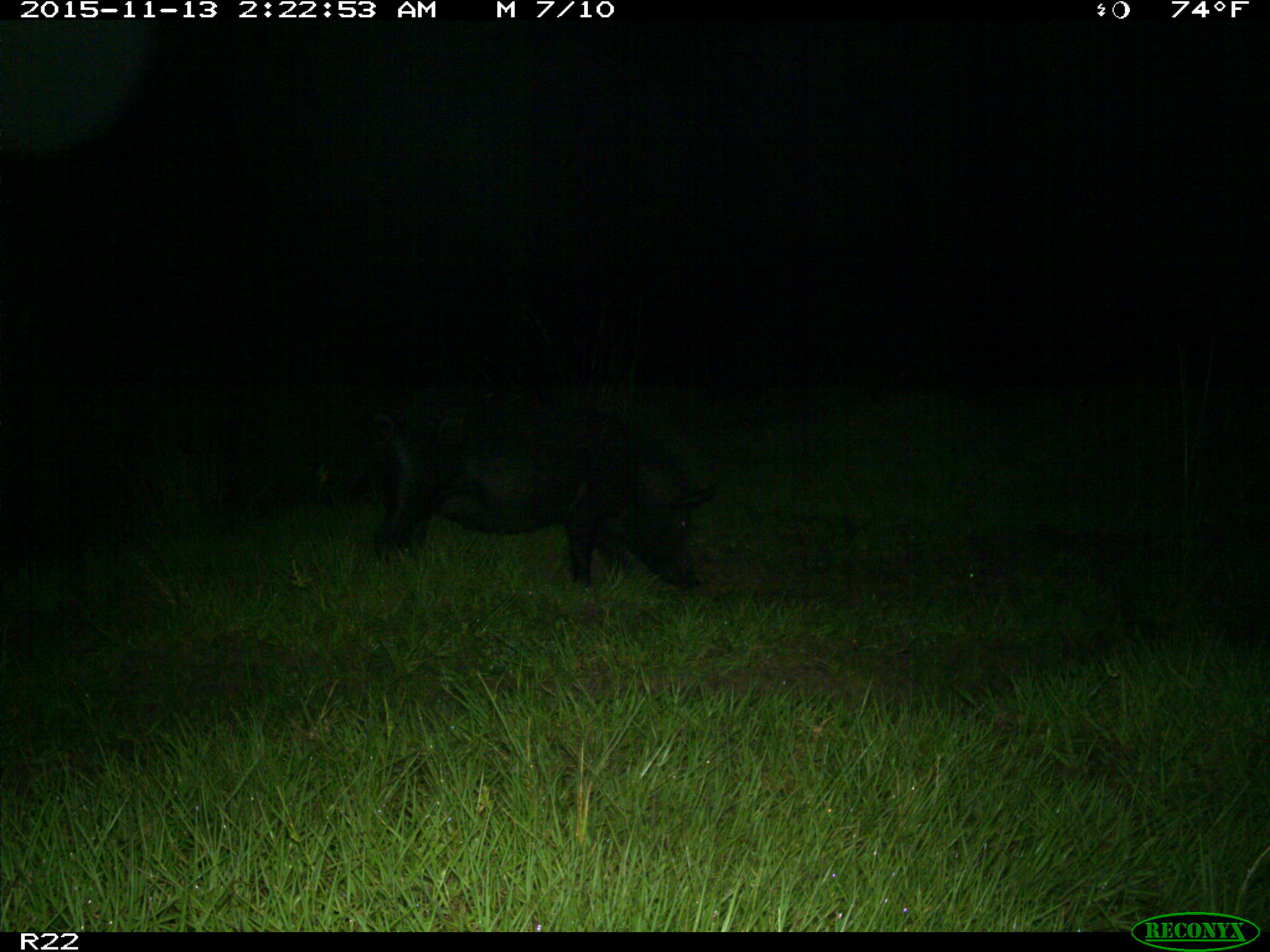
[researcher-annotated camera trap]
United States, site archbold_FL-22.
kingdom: Animalia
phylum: Chordata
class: Mammalia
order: Artiodactyla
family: Suidae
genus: Sus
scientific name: Sus scrofa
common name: wild boar